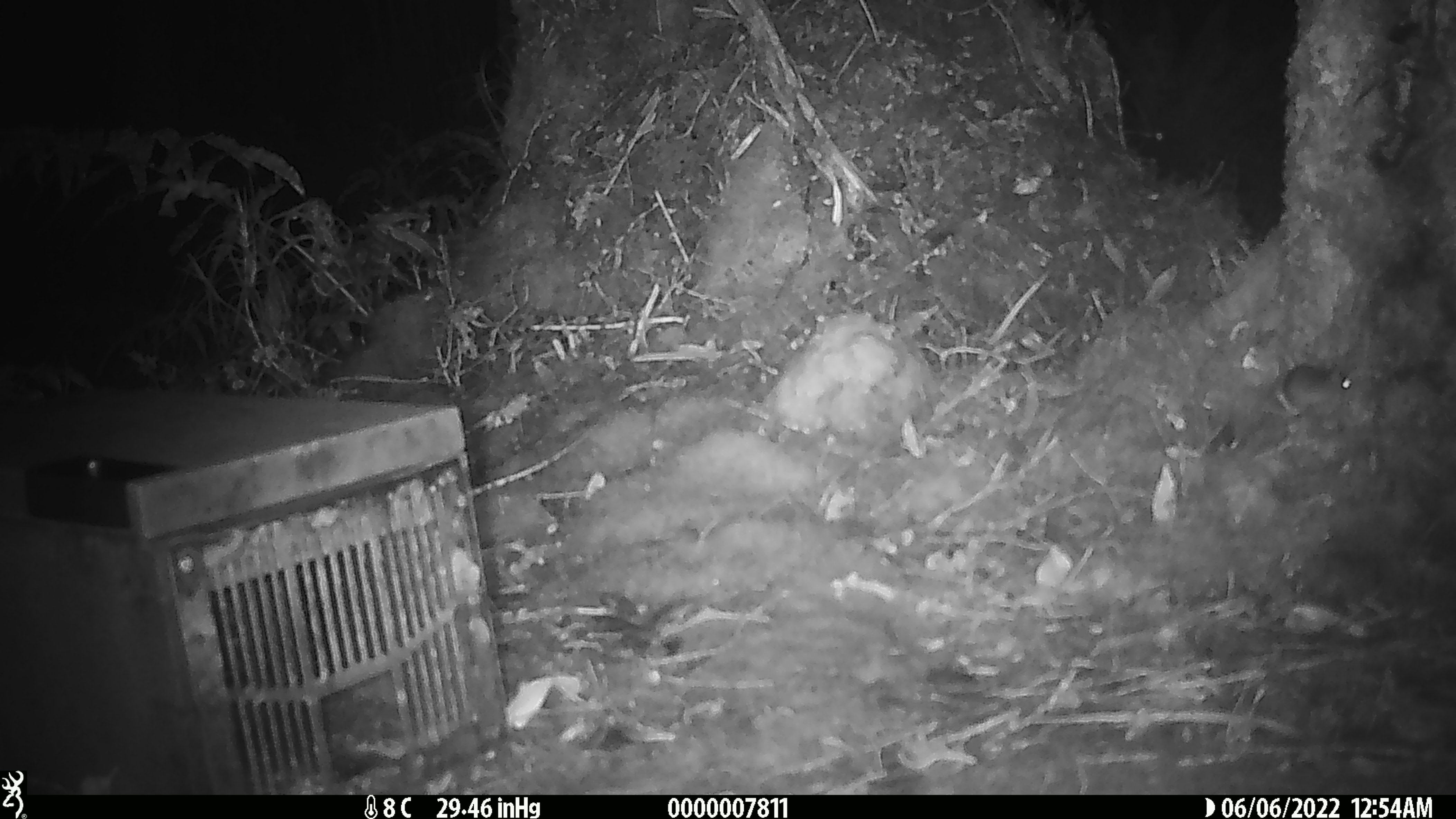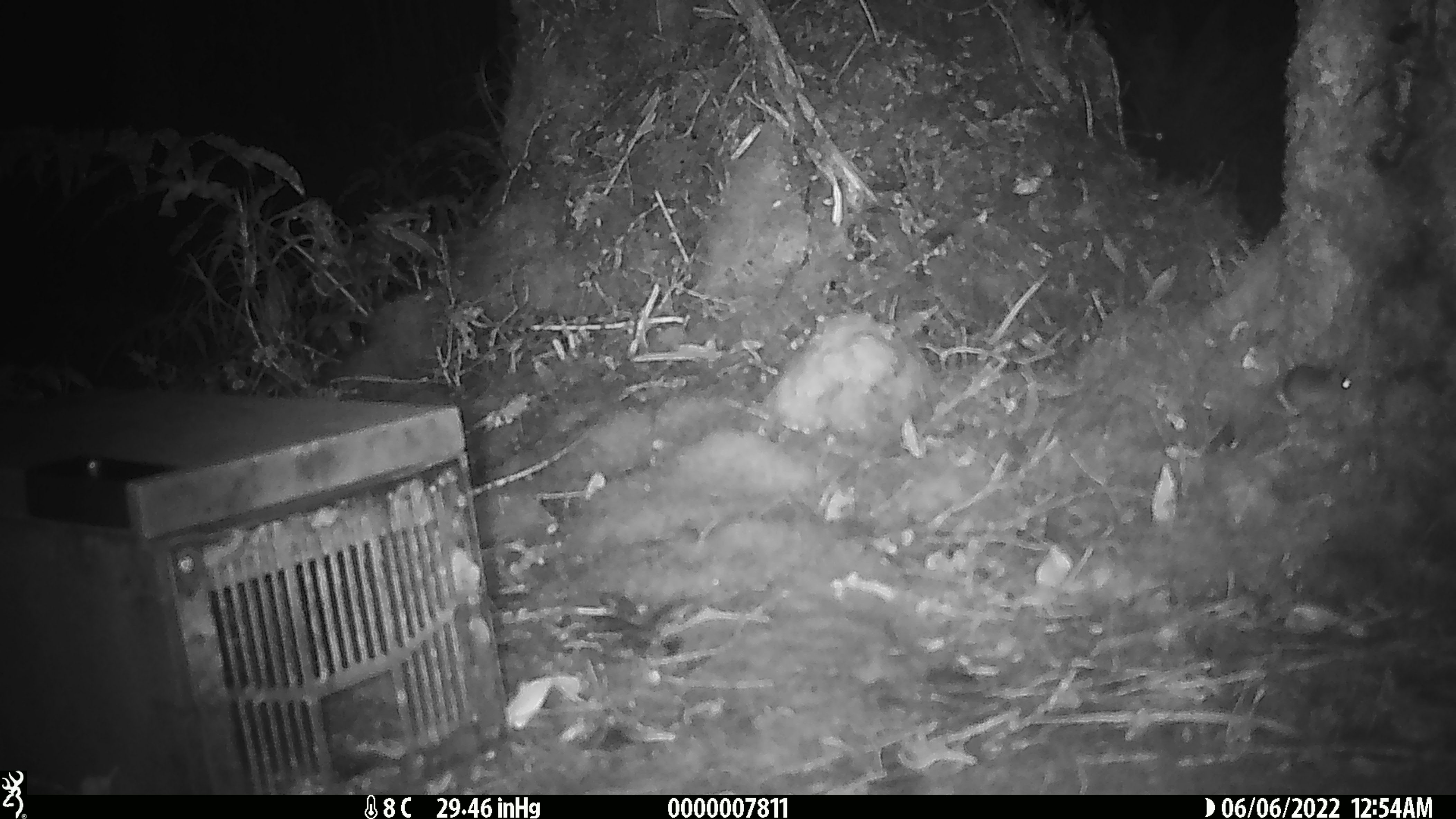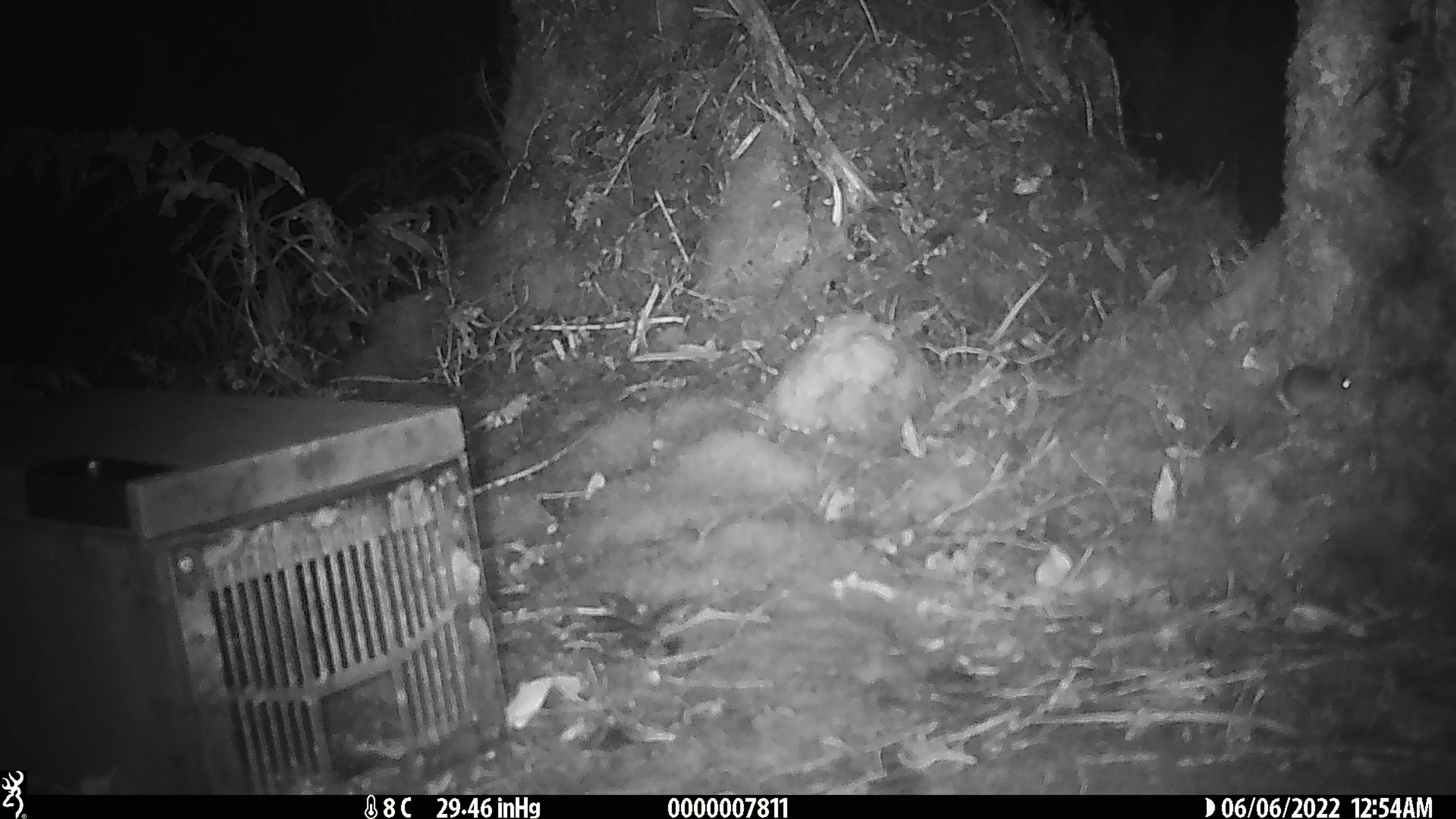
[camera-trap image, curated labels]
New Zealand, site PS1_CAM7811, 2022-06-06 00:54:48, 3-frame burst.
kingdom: Animalia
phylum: Chordata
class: Mammalia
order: Rodentia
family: Muridae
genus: Mus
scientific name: Mus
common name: mouse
Mouse (Mus).